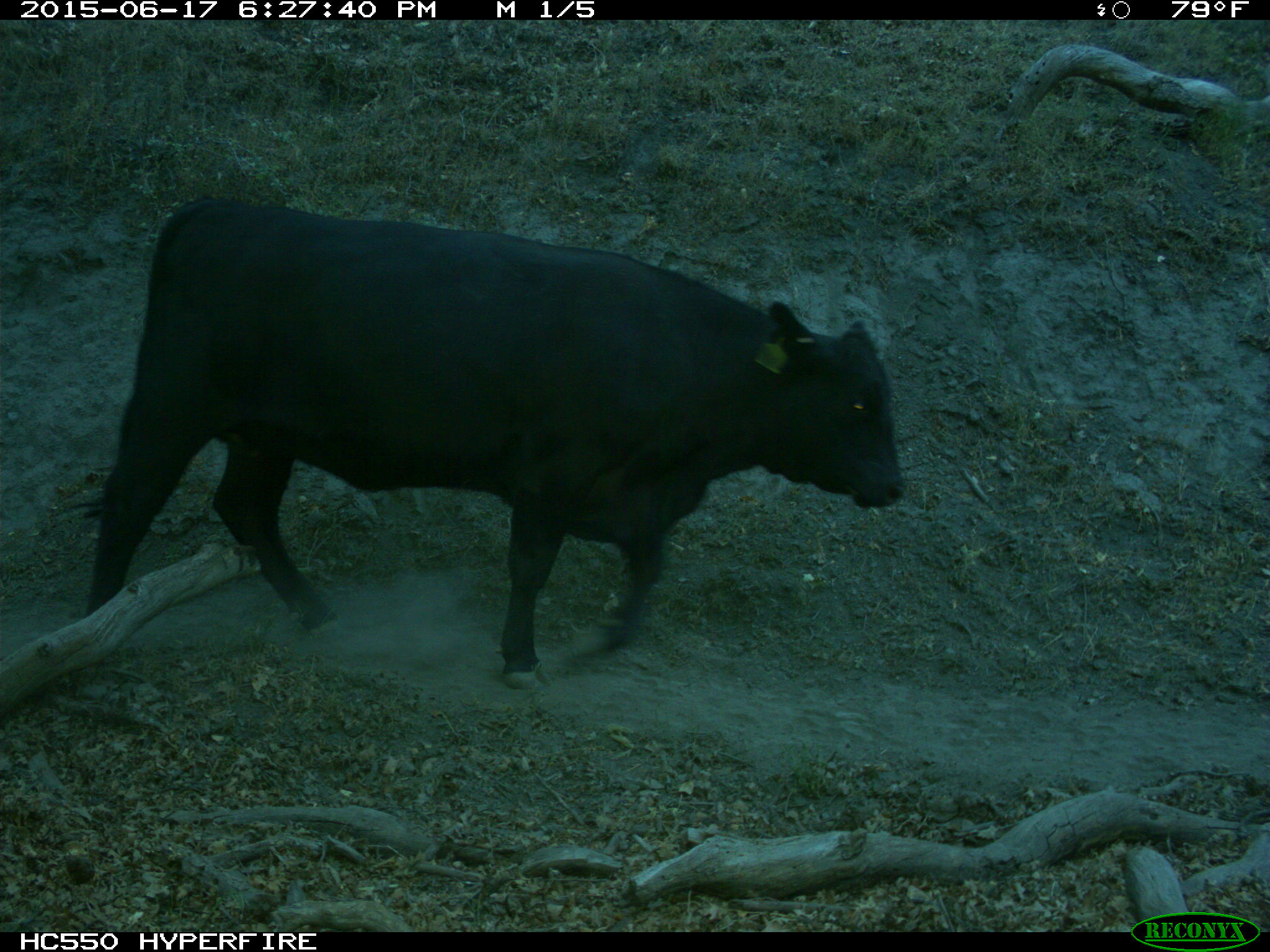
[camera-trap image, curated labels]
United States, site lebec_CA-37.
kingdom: Animalia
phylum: Chordata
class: Mammalia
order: Artiodactyla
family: Bovidae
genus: Bos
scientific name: Bos taurus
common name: domestic cow